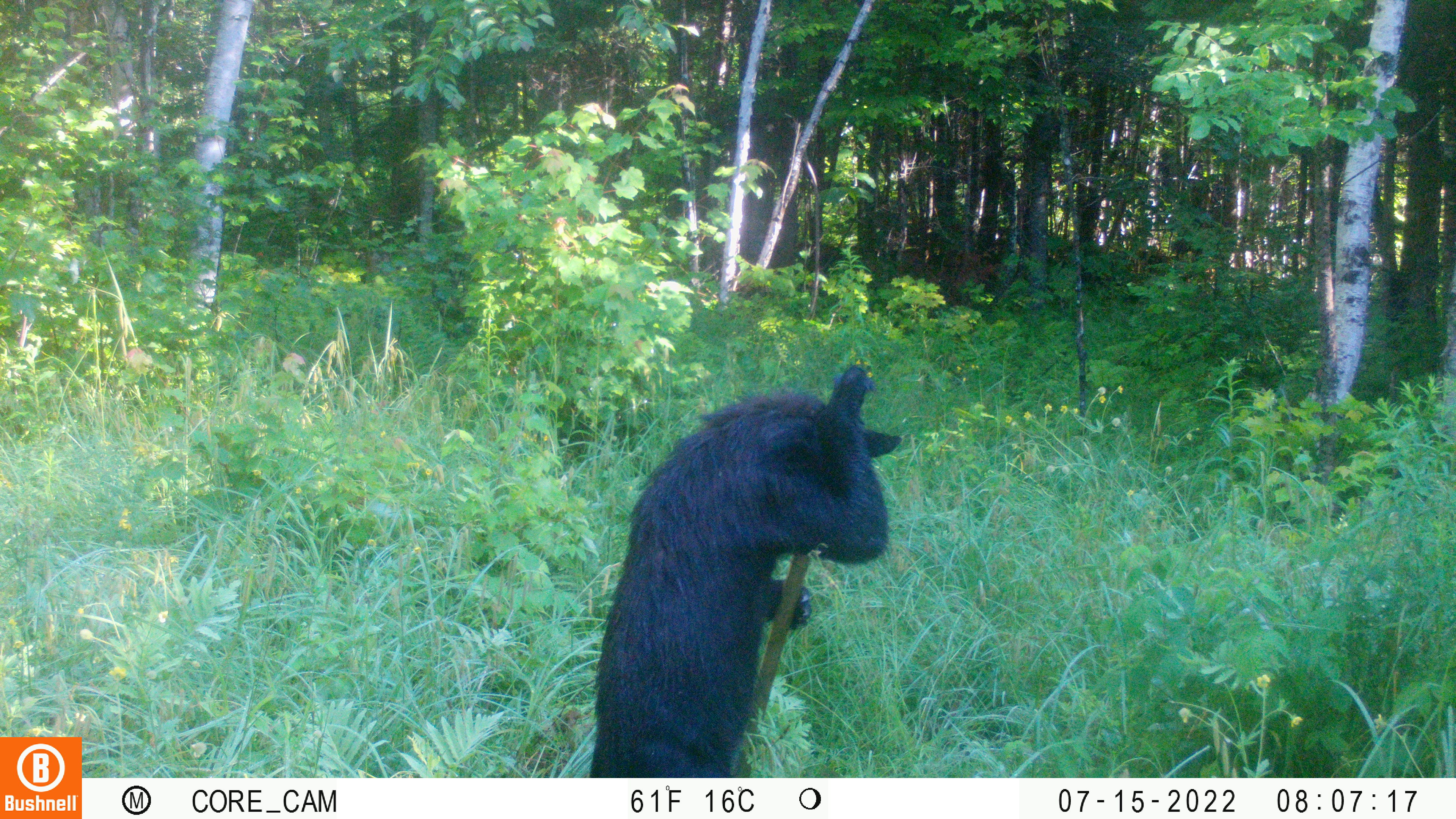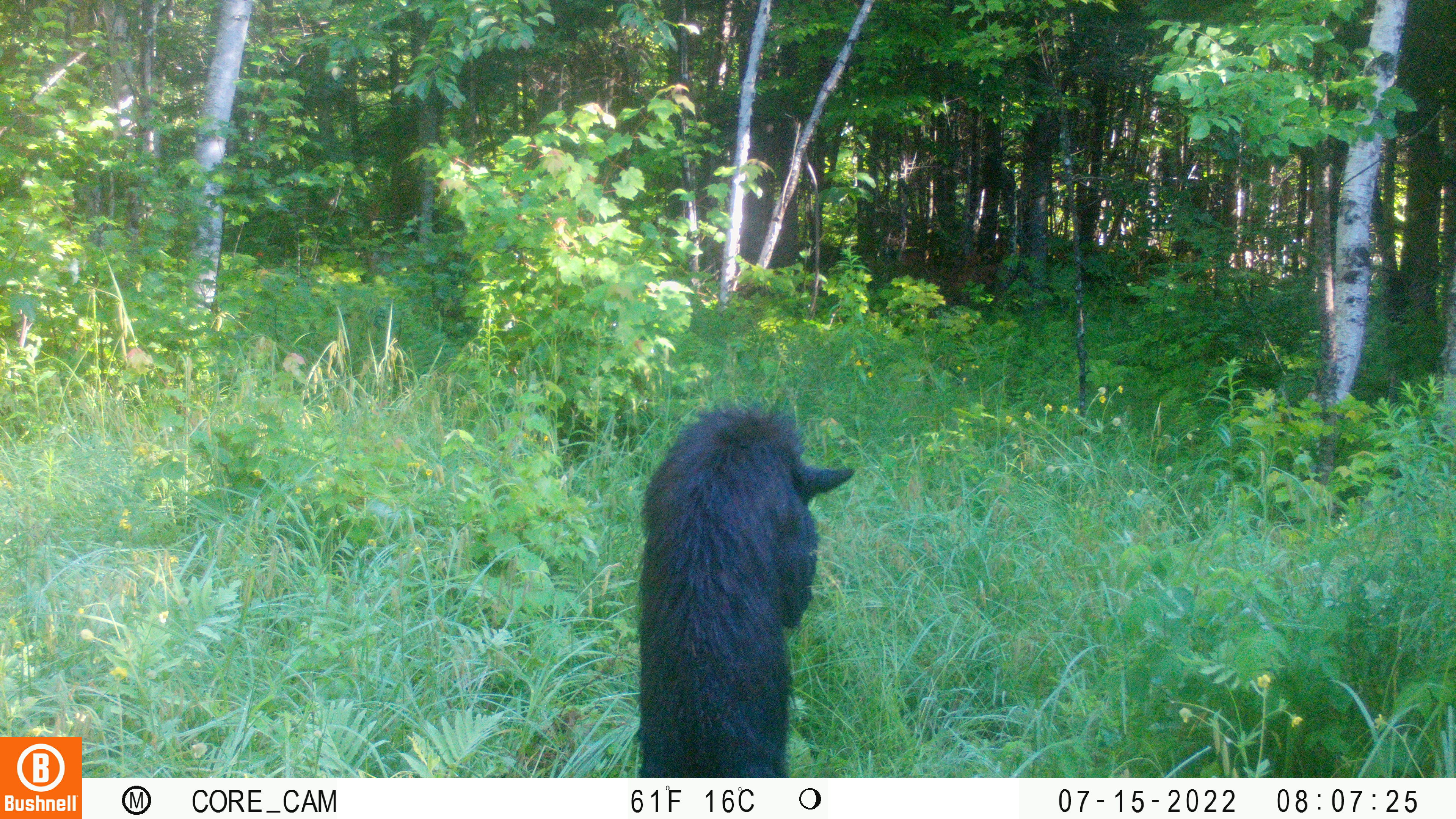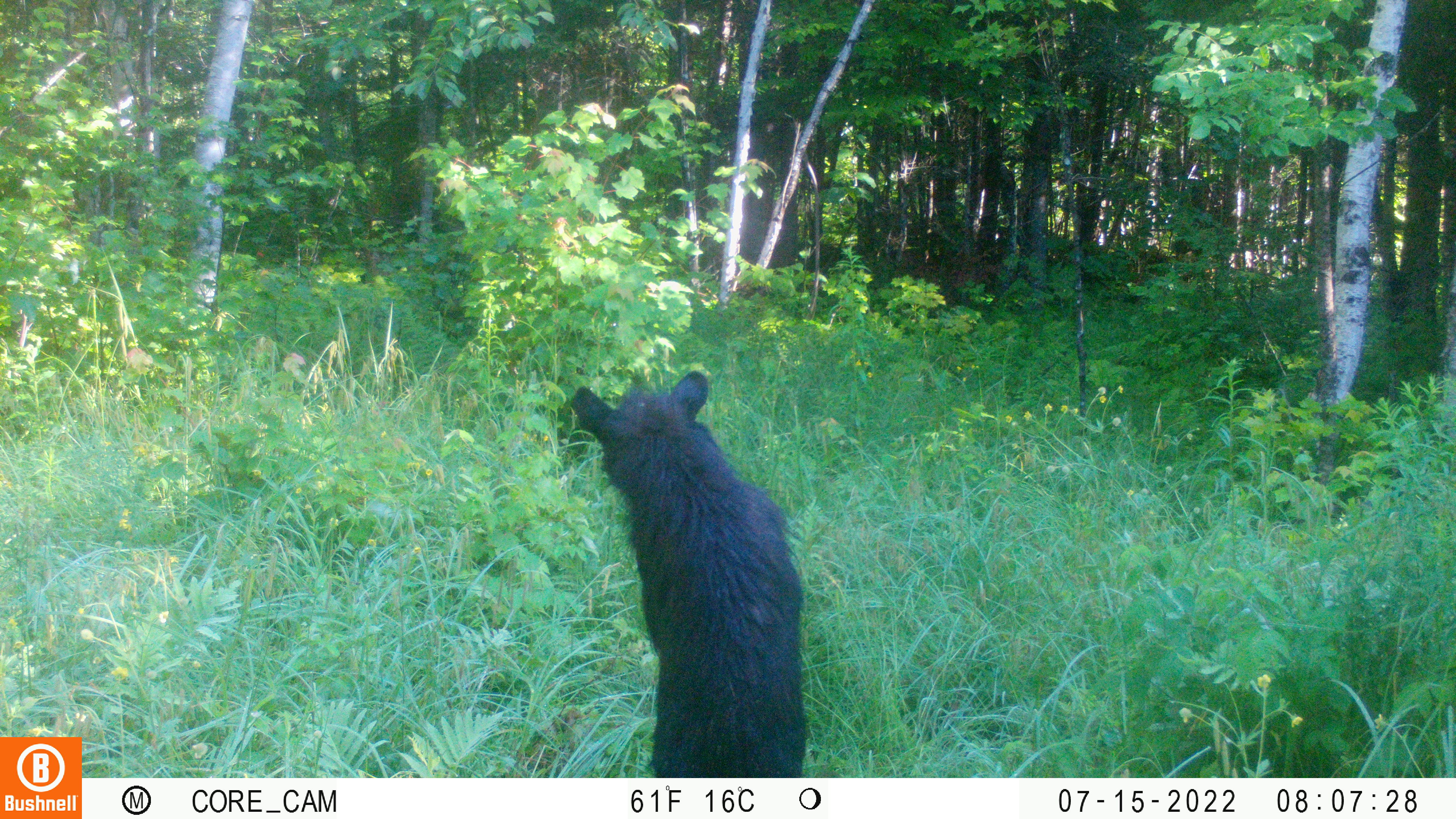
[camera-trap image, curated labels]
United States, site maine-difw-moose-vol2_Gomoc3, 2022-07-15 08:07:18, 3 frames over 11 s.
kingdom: Animalia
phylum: Chordata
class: Mammalia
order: Carnivora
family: Ursidae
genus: Ursus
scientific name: Ursus americanus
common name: black bear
Black bear (Ursus americanus).